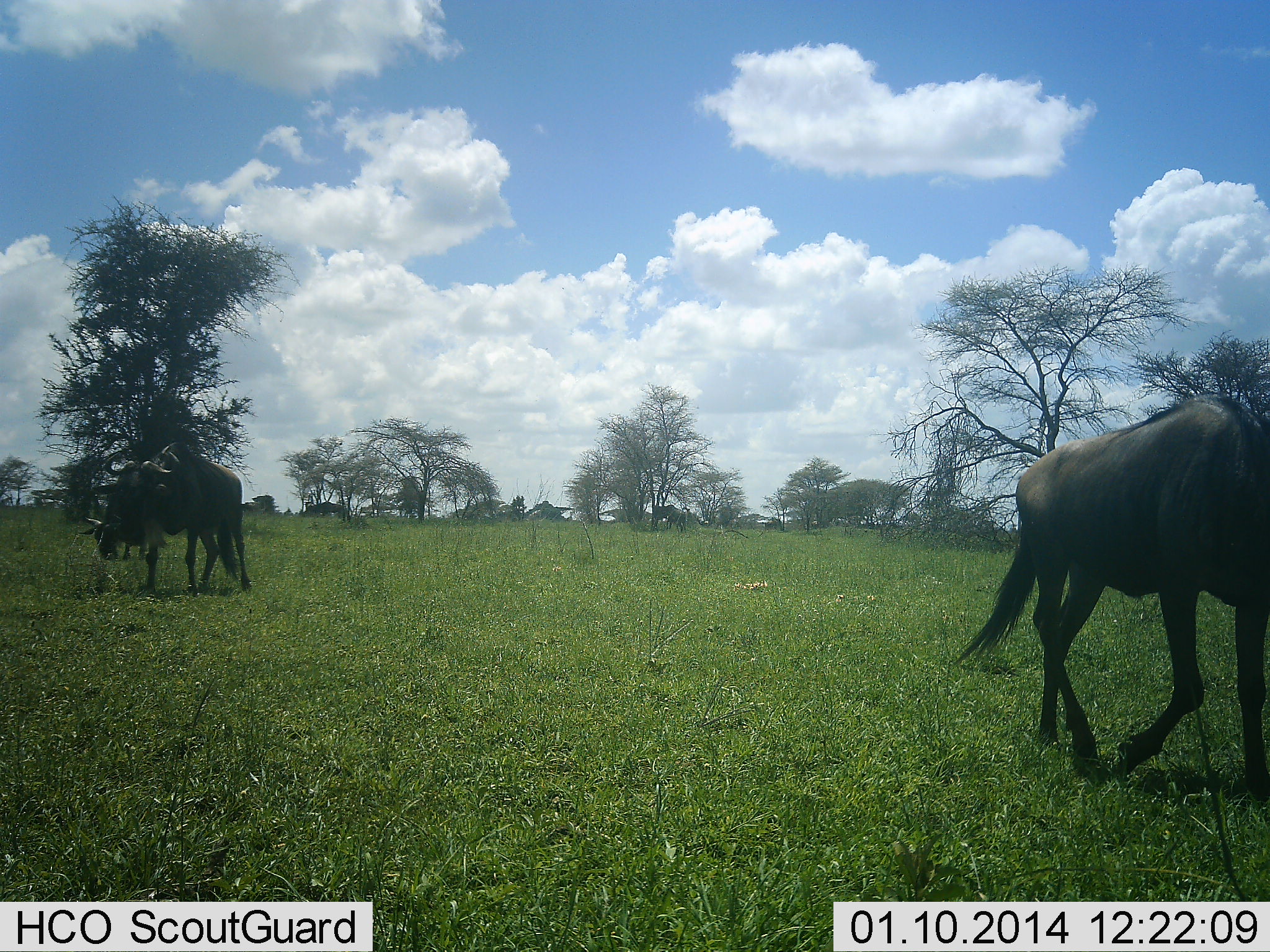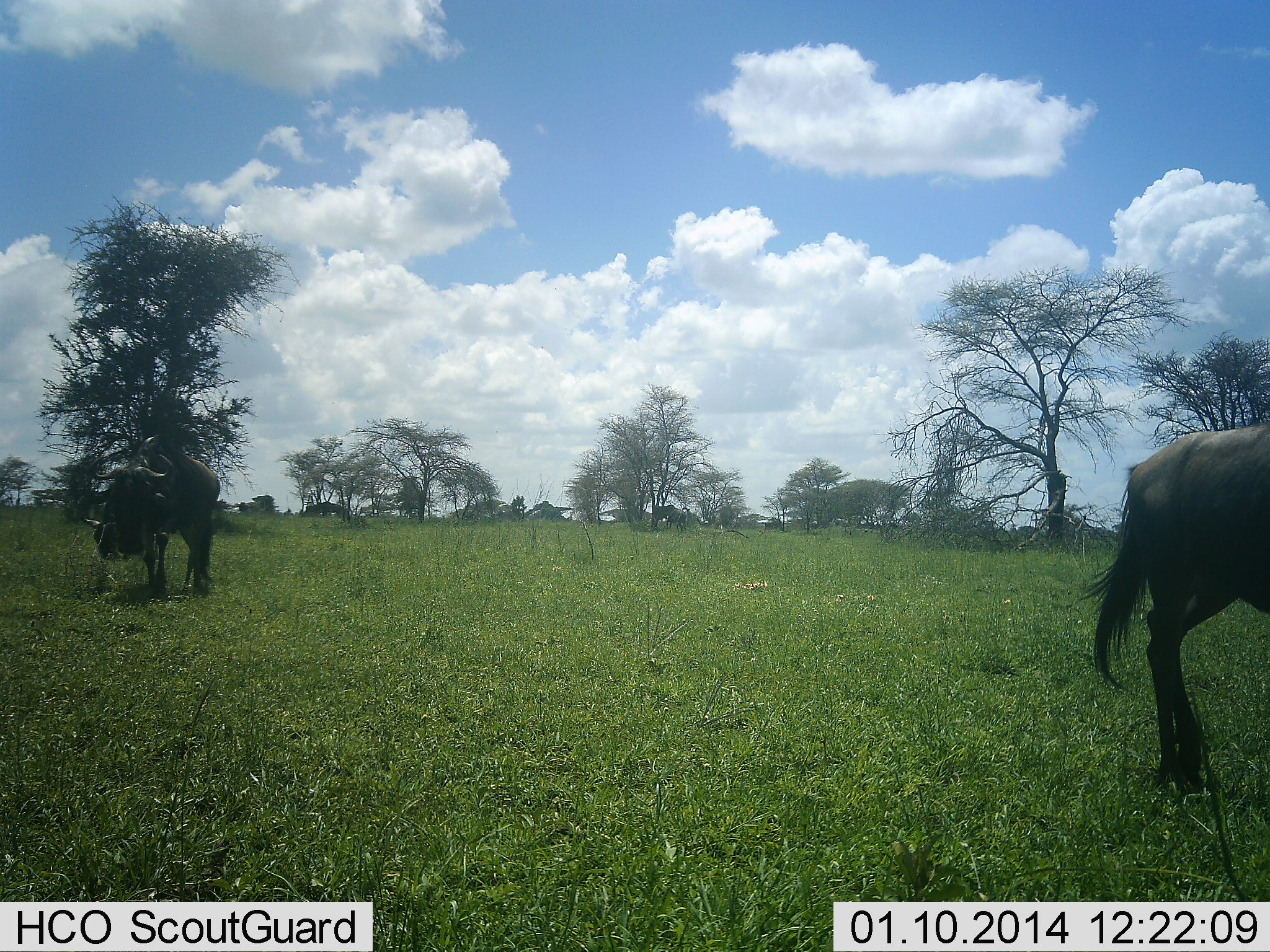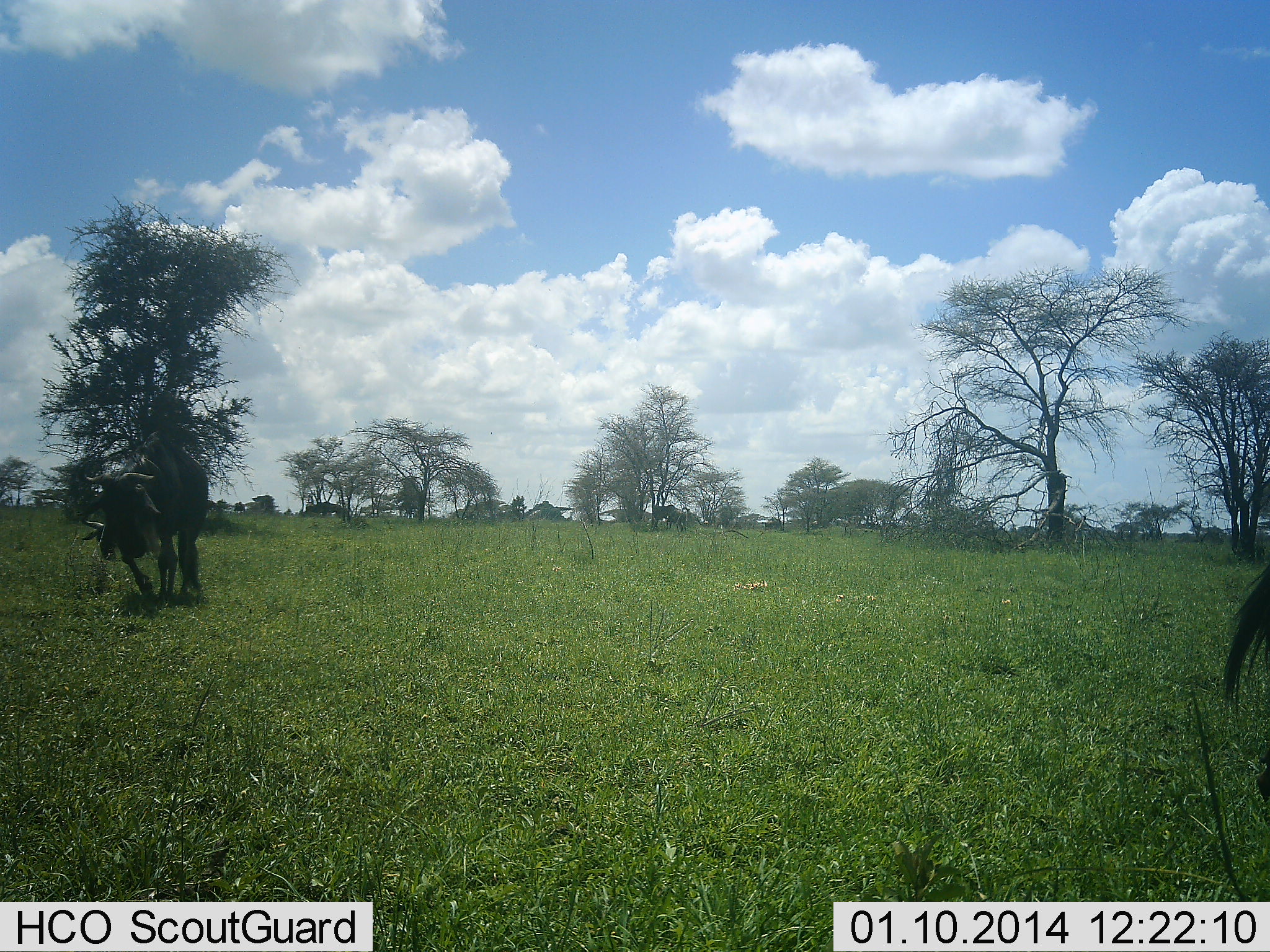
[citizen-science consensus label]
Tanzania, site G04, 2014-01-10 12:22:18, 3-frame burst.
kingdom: Animalia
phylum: Chordata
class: Mammalia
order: Artiodactyla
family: Bovidae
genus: Connochaetes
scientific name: Connochaetes taurinus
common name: blue wildebeest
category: wildebeest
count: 3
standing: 0%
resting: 0%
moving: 90%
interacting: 0%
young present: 0%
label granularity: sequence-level